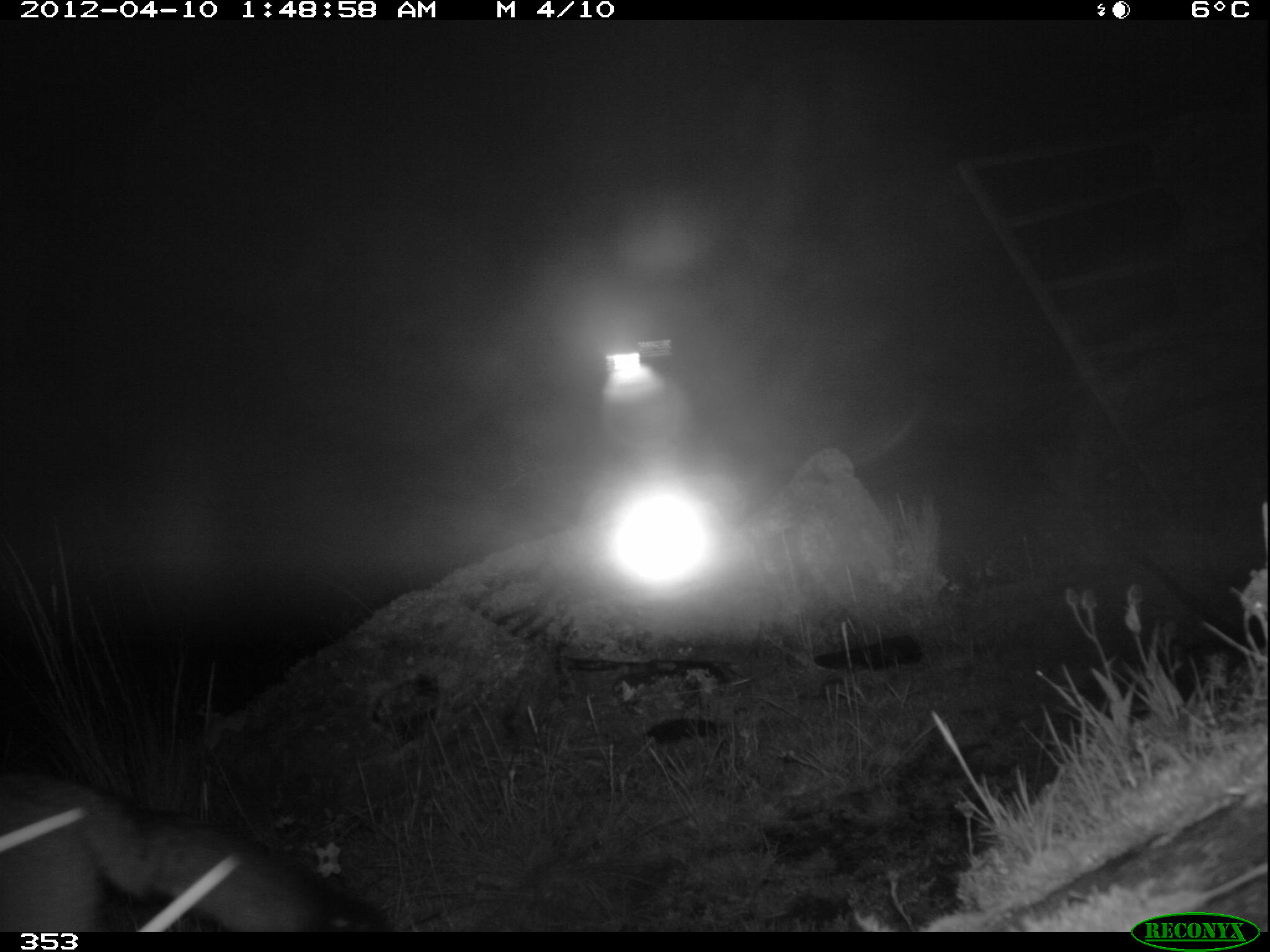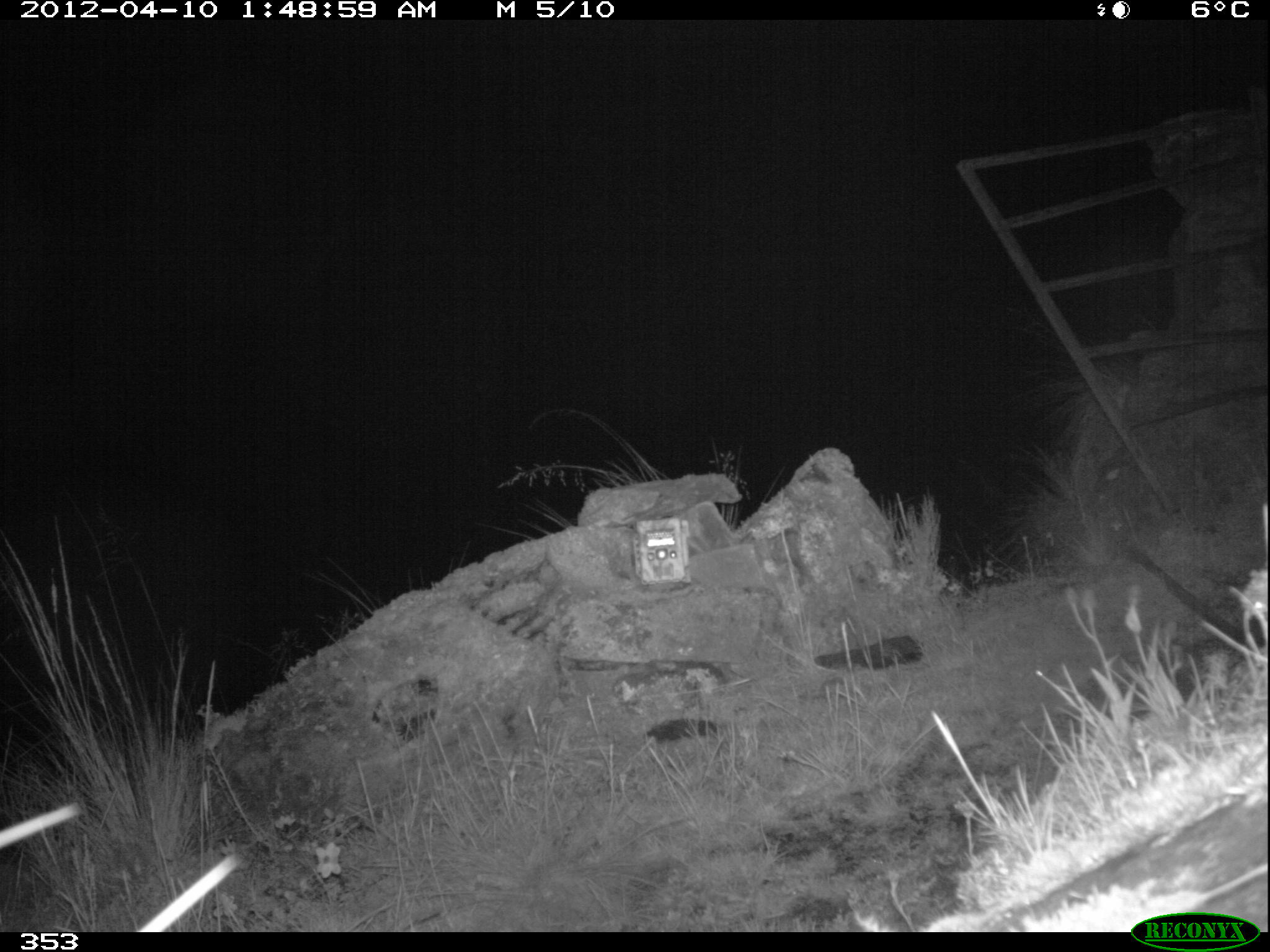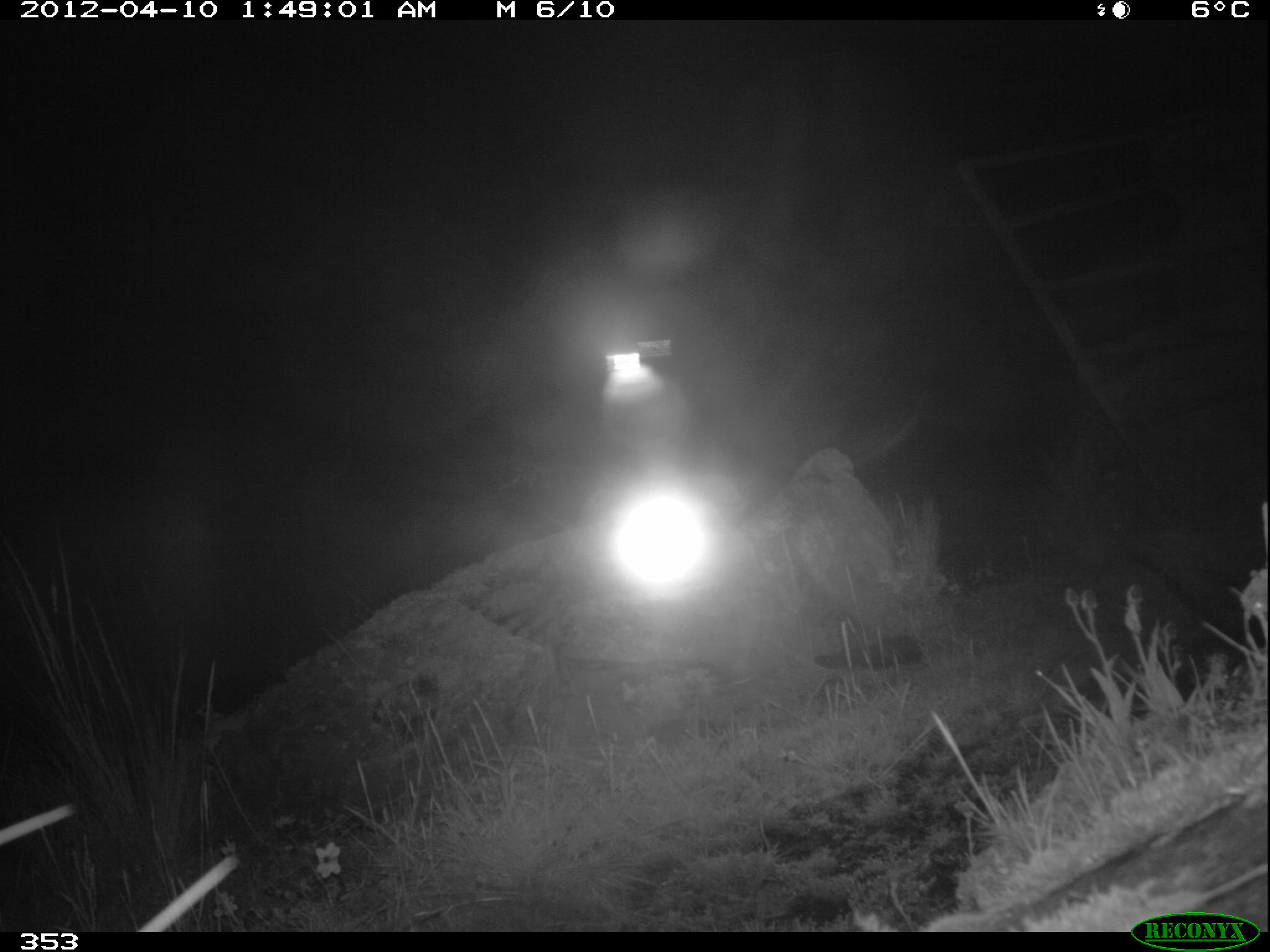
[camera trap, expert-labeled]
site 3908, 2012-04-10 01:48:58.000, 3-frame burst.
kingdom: Animalia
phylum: Chordata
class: Mammalia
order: Carnivora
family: Canidae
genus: Lycalopex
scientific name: Lycalopex culpaeus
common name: culpeo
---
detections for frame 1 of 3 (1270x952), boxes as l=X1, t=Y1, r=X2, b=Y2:
lycalopex culpaeus: l=0, t=778, r=388, b=931